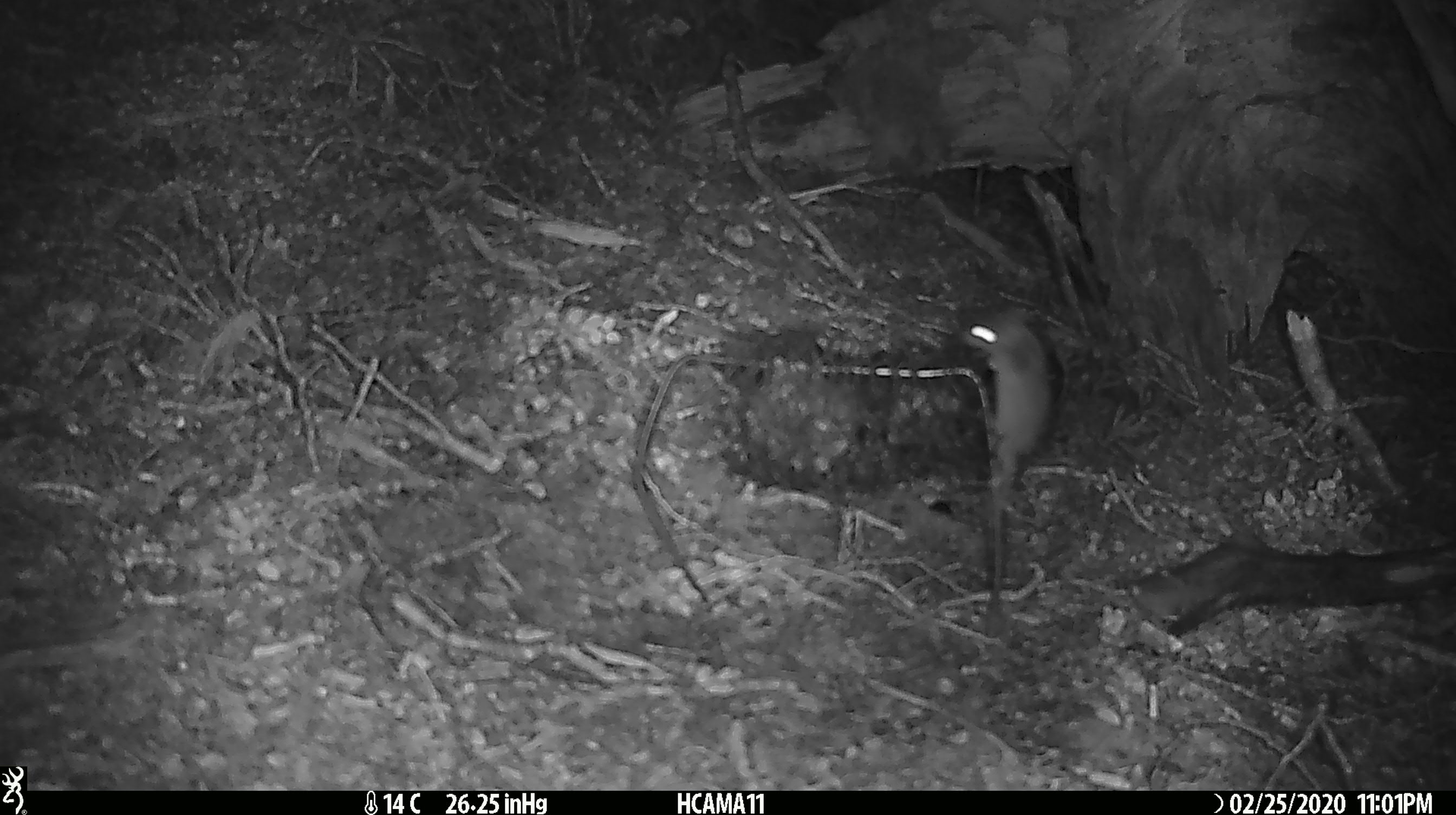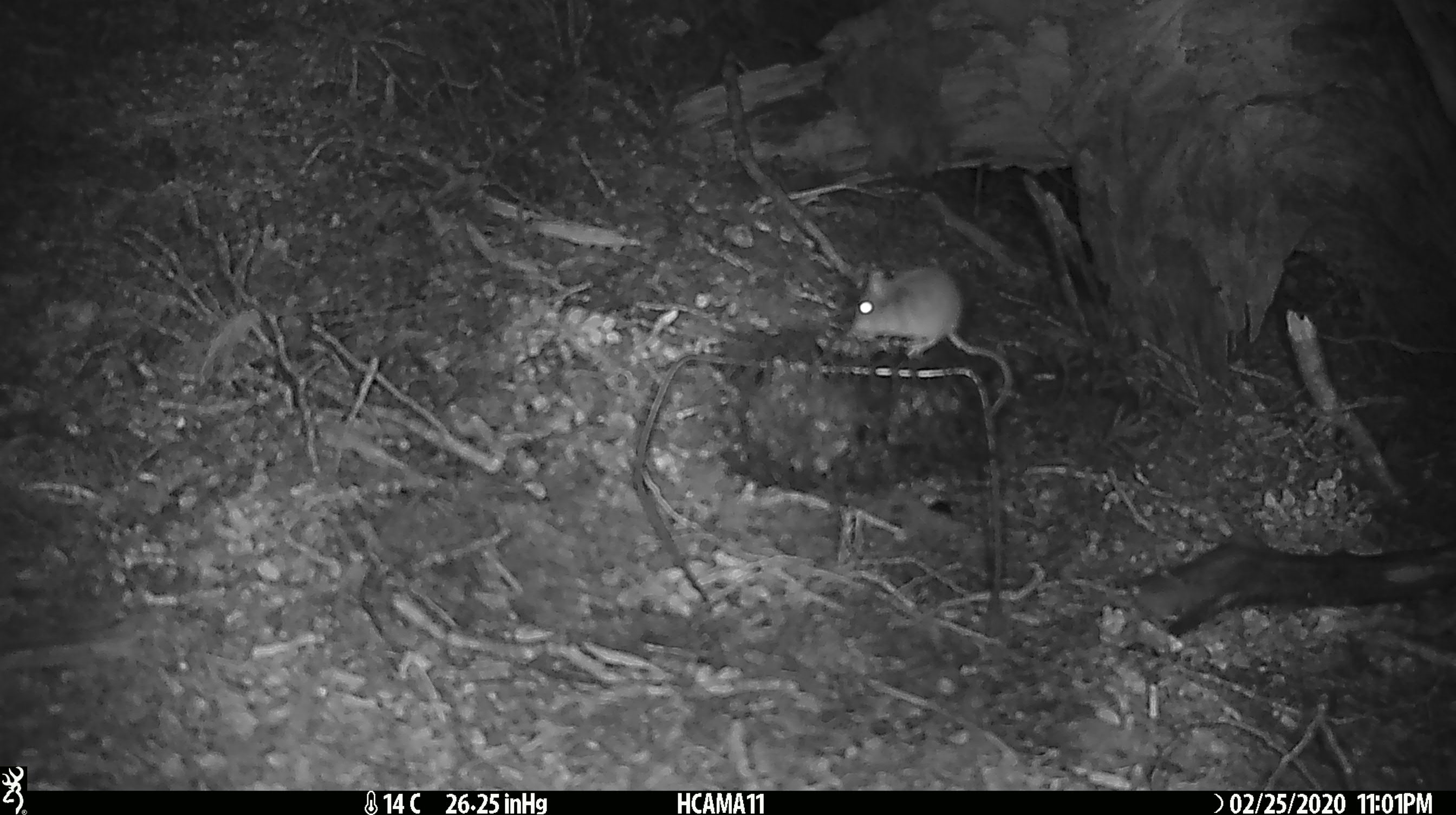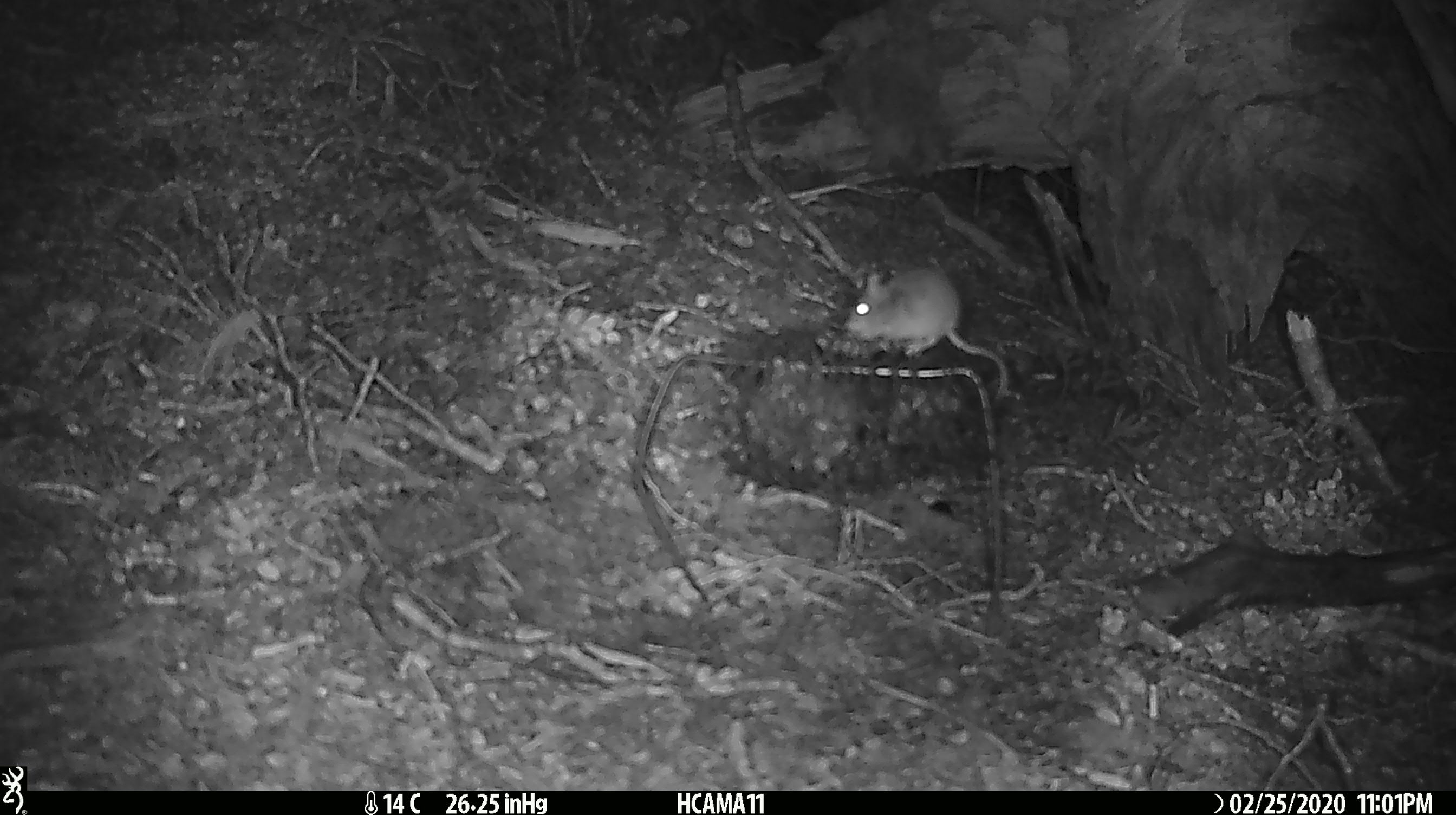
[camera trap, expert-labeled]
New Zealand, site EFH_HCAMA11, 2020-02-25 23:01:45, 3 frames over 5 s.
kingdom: Animalia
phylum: Chordata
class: Mammalia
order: Rodentia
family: Muridae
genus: Mus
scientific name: Mus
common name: mouse